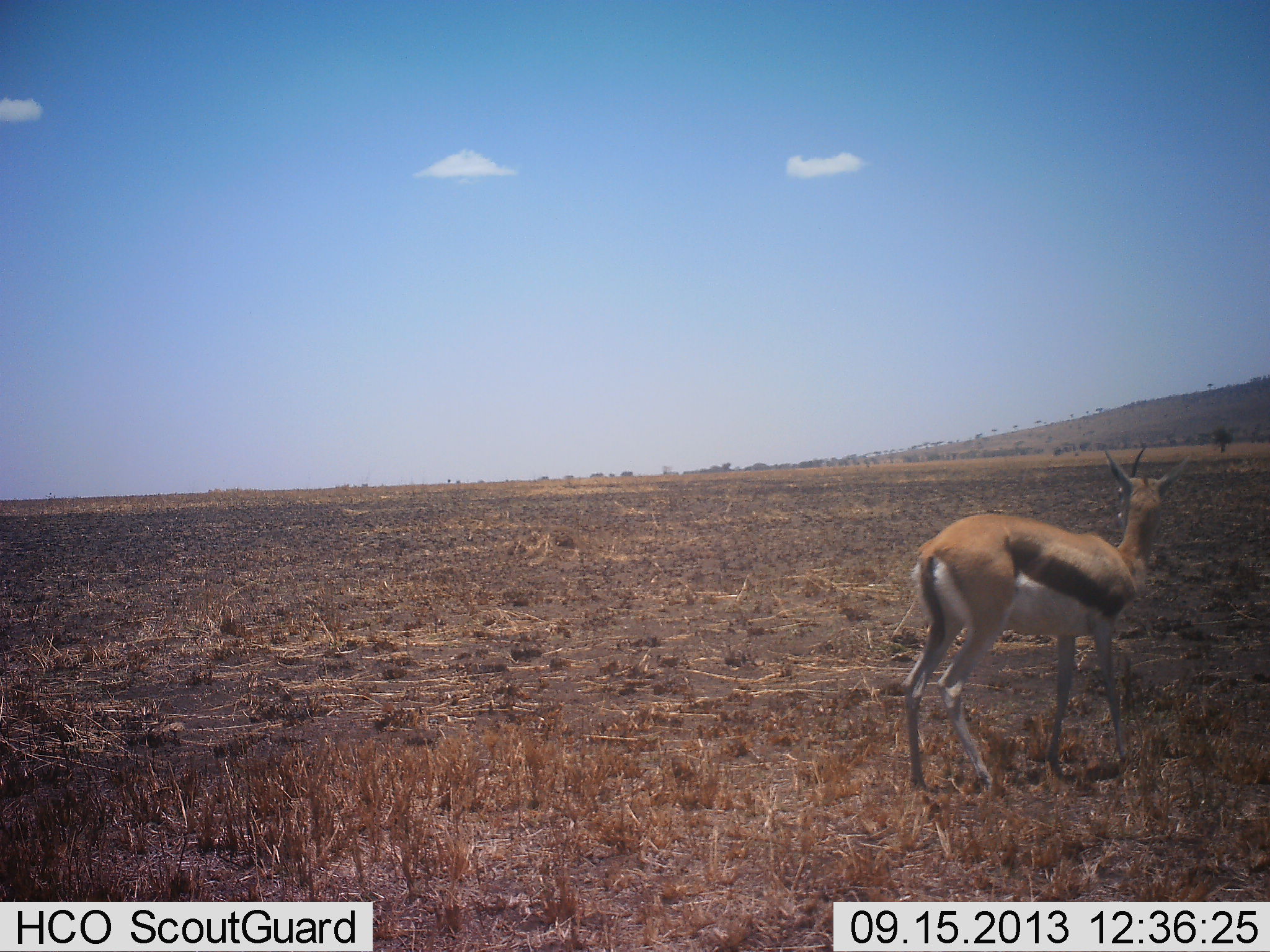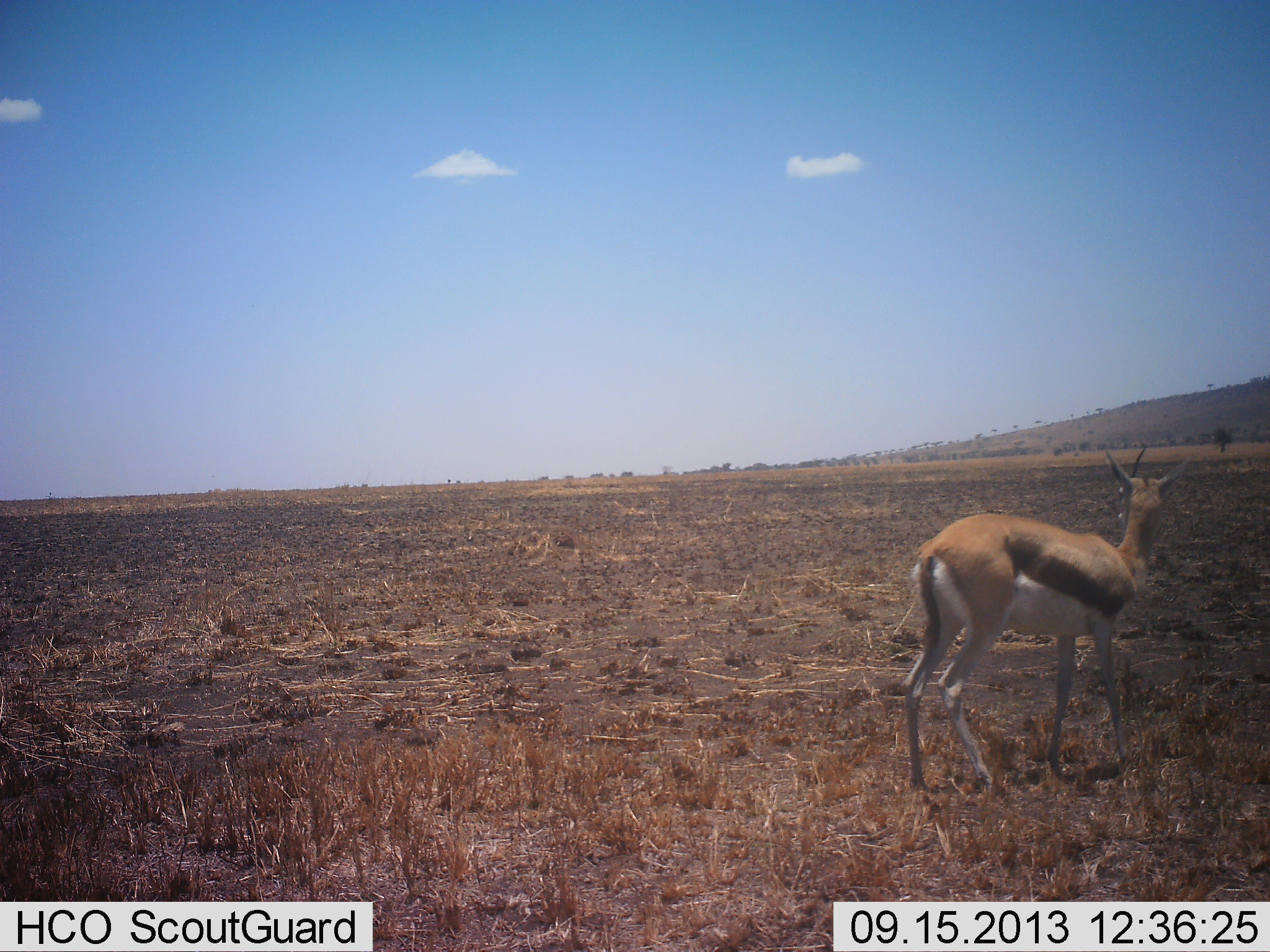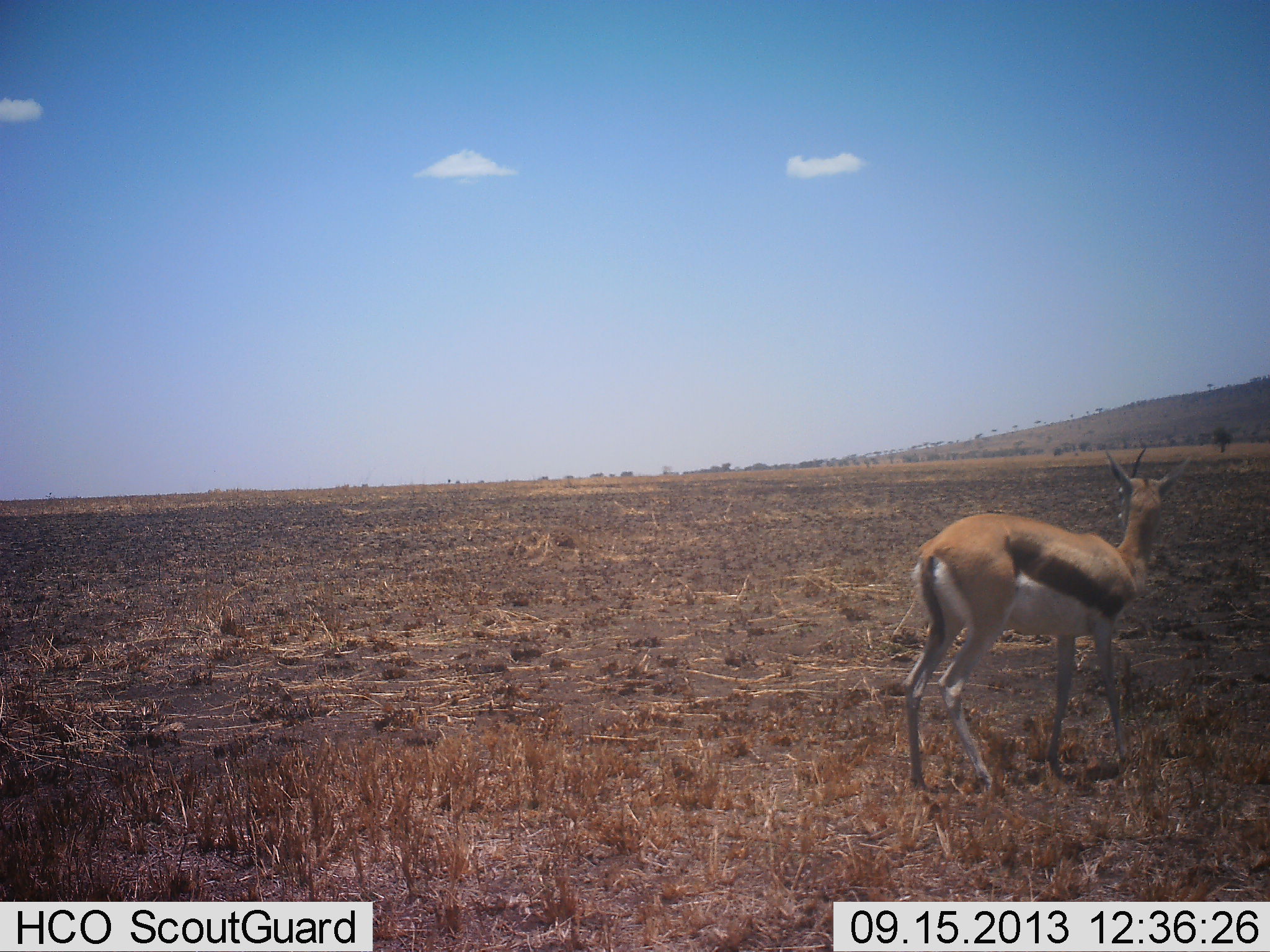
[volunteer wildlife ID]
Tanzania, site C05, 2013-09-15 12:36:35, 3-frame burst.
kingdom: Animalia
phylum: Chordata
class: Mammalia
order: Artiodactyla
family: Bovidae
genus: Eudorcas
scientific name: Eudorcas thomsonii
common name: thomson's gazelle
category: gazellethomsons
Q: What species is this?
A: Gazellethomsons (thomson's gazelle) (Eudorcas thomsonii).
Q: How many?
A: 1.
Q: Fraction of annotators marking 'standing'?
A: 88%.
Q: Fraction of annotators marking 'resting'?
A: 4%.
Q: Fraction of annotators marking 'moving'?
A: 8%.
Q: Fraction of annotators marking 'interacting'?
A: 0%.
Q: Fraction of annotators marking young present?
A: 0%.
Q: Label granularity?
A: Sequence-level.